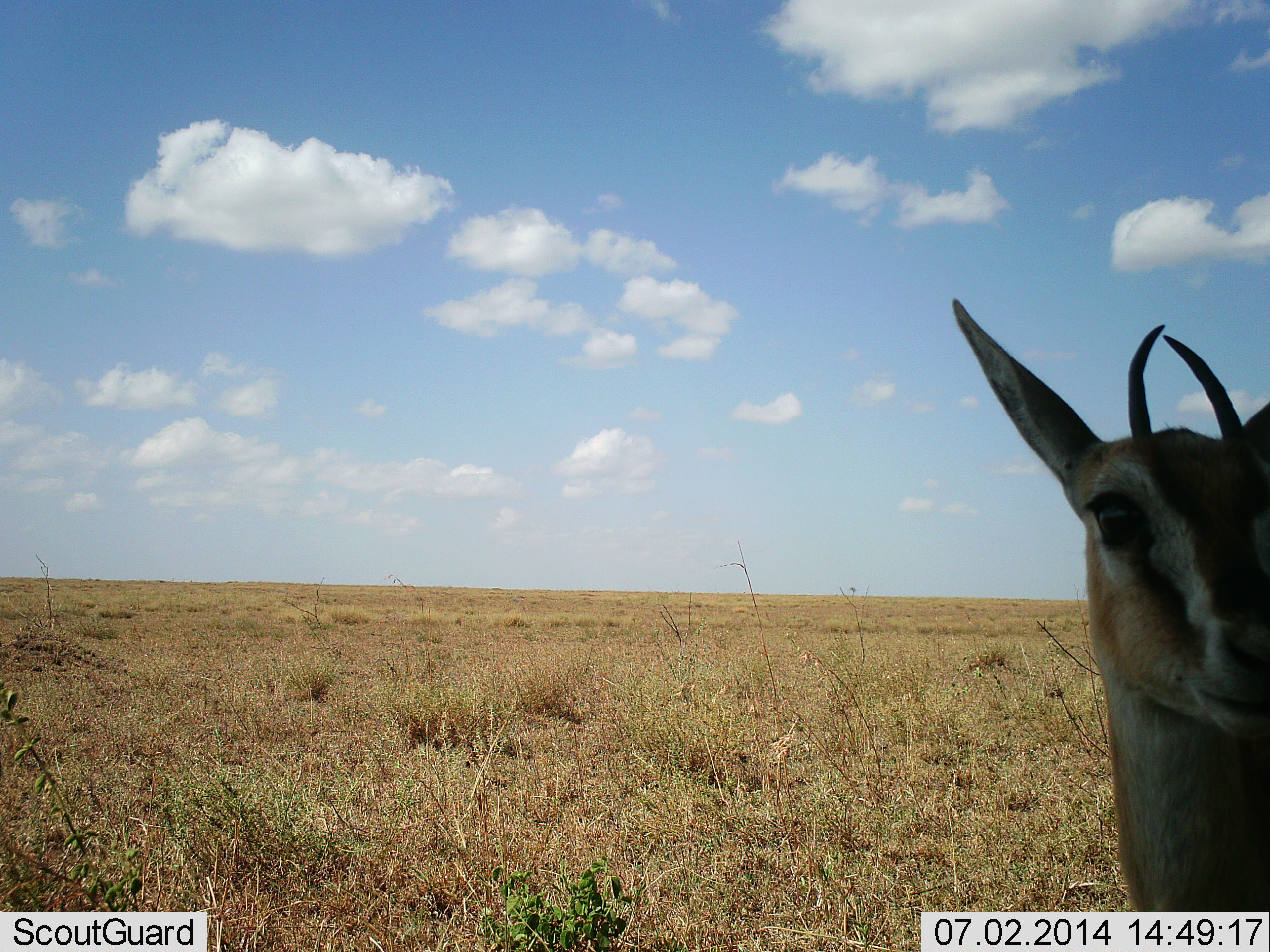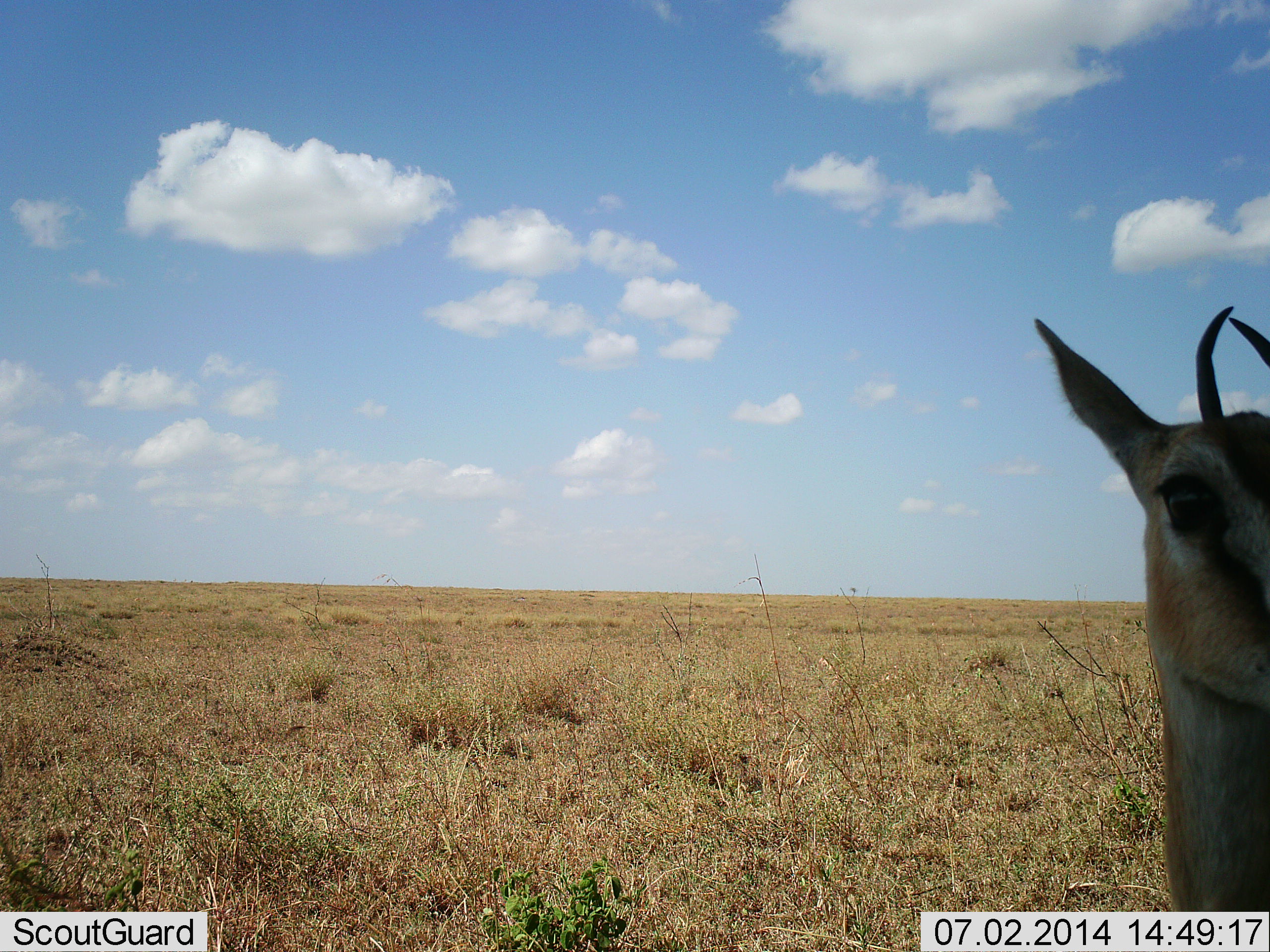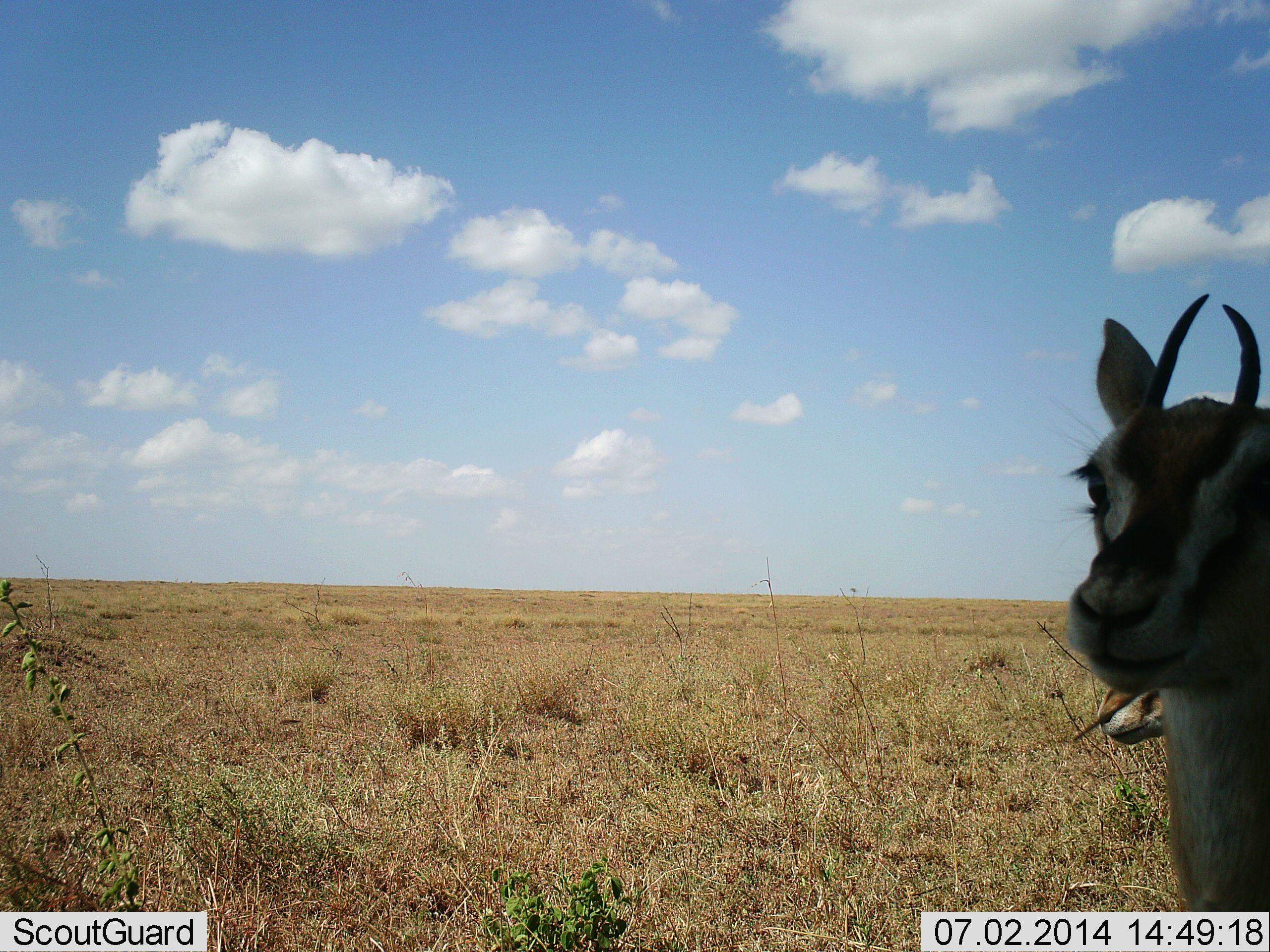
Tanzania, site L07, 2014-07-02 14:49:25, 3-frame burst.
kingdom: Animalia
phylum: Chordata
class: Mammalia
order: Artiodactyla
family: Bovidae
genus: Eudorcas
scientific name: Eudorcas thomsonii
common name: thomson's gazelle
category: gazellethomsons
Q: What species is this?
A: Gazellethomsons (thomson's gazelle) (Eudorcas thomsonii).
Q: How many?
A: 2.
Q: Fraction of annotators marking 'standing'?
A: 100%.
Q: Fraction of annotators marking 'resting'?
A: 0%.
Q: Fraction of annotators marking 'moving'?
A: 20%.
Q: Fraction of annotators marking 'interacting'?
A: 0%.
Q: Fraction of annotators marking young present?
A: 0%.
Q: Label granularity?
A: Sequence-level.